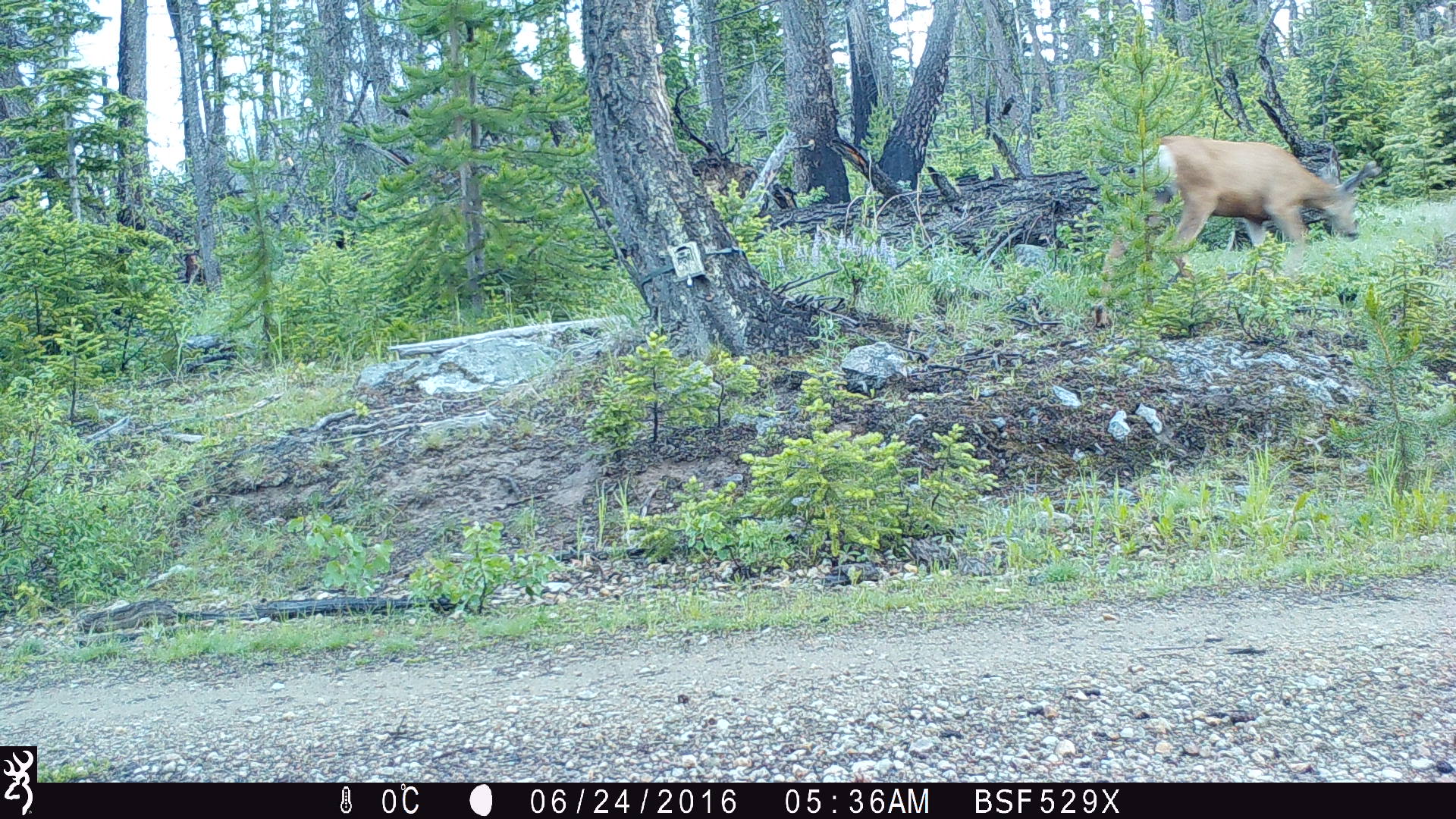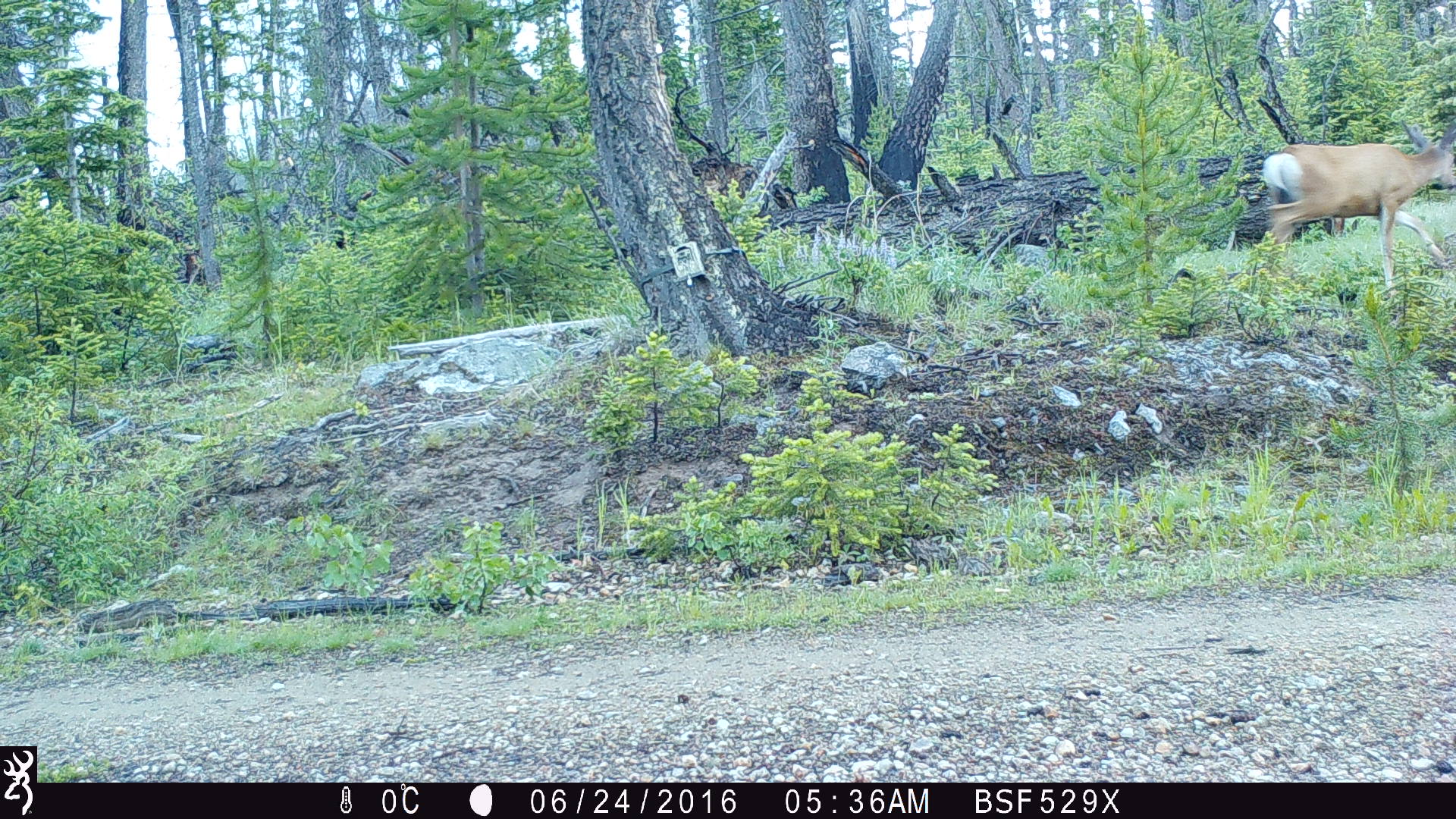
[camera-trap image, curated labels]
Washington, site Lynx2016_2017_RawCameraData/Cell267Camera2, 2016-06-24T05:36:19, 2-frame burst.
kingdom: Animalia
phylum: Chordata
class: Mammalia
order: Artiodactyla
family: Cervidae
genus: Odocoileus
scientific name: Odocoileus hemionus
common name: mule deer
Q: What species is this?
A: Odocoileus hemionus (mule deer).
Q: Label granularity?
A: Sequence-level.